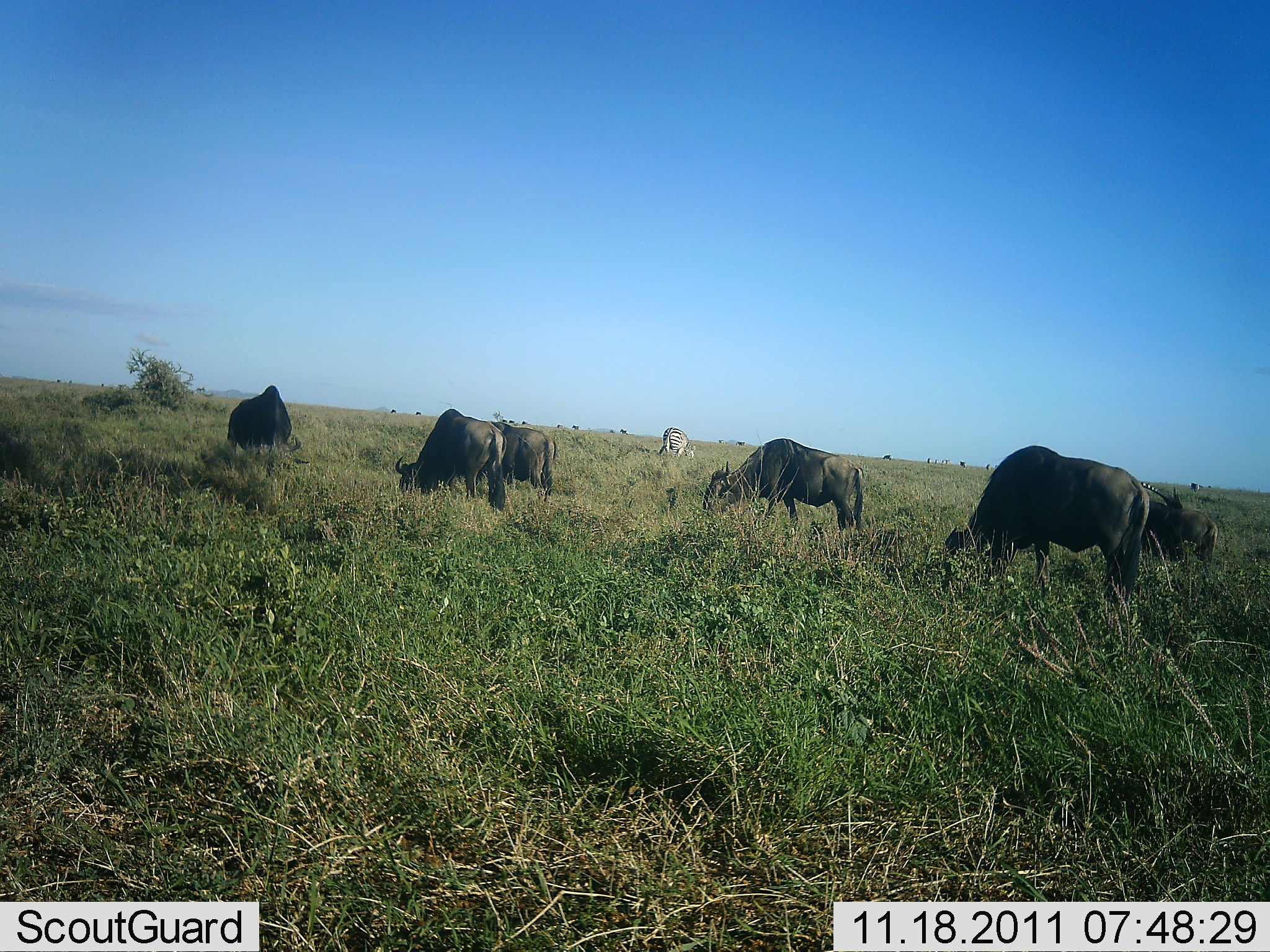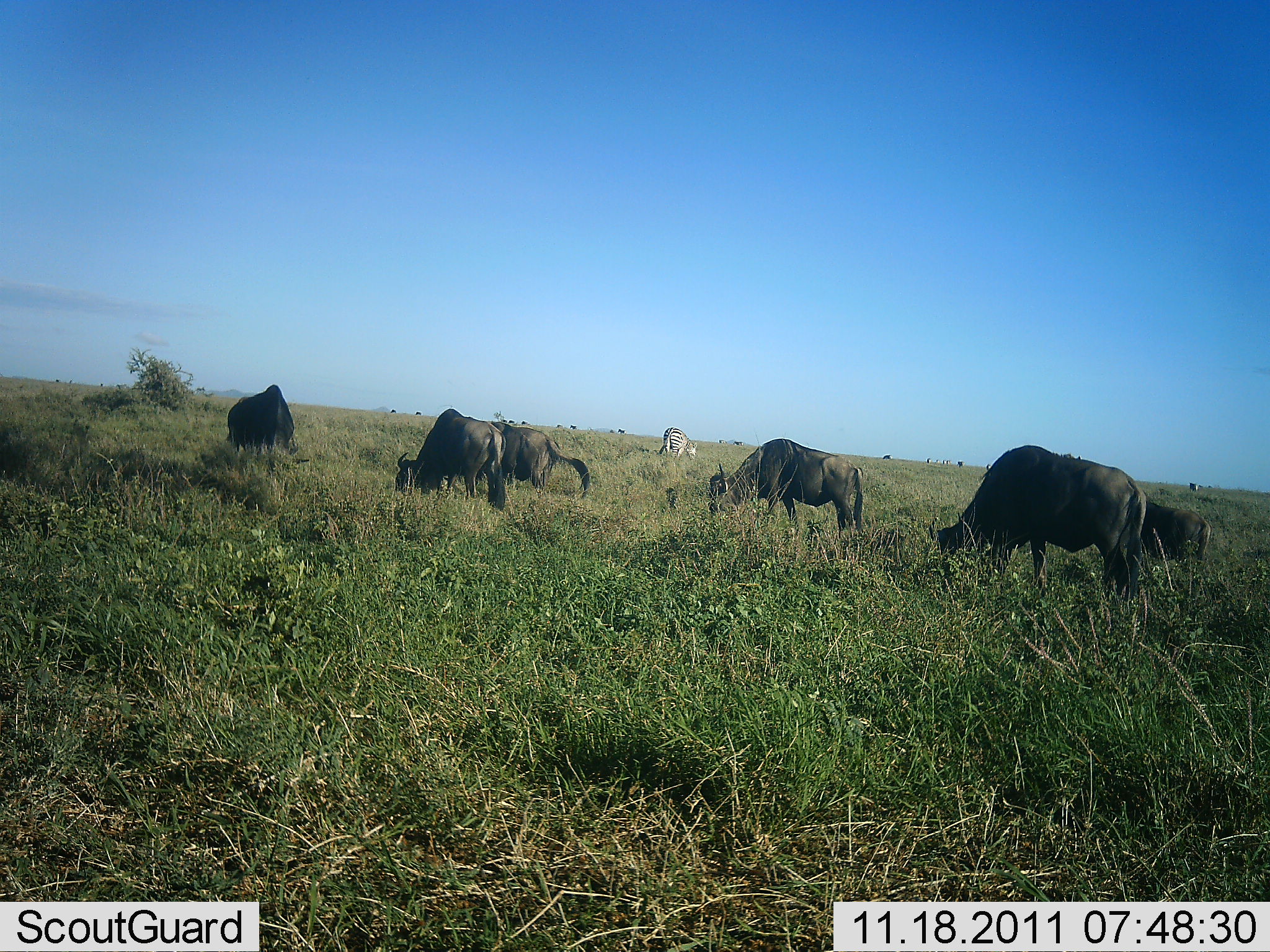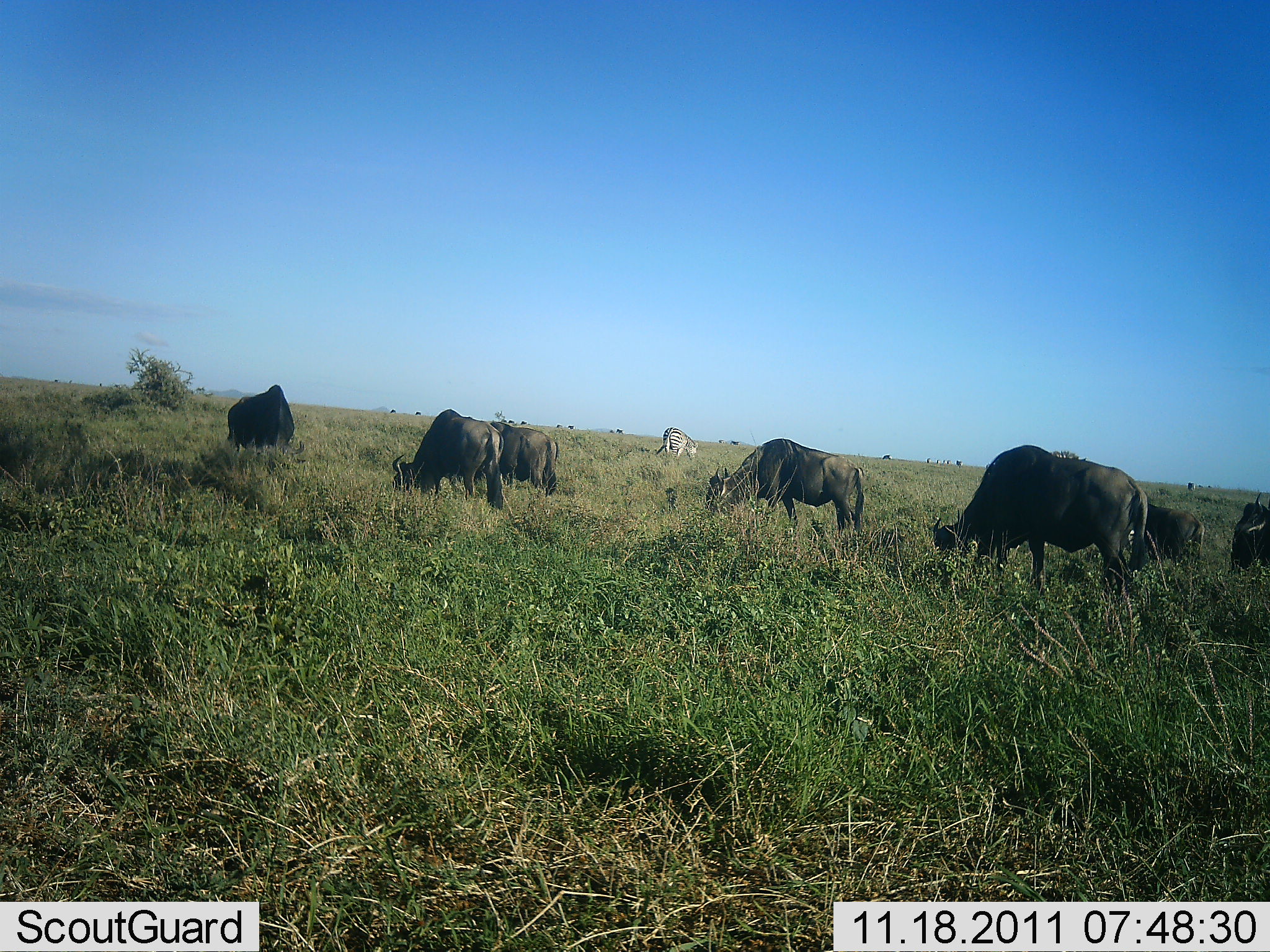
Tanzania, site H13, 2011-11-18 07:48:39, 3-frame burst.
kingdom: Animalia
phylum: Chordata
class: Mammalia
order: Artiodactyla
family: Bovidae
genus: Connochaetes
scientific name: Connochaetes taurinus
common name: blue wildebeest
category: wildebeest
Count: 8.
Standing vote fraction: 31%.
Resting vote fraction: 0%.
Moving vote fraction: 12%.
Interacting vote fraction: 0%.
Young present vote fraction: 6%.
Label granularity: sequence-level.